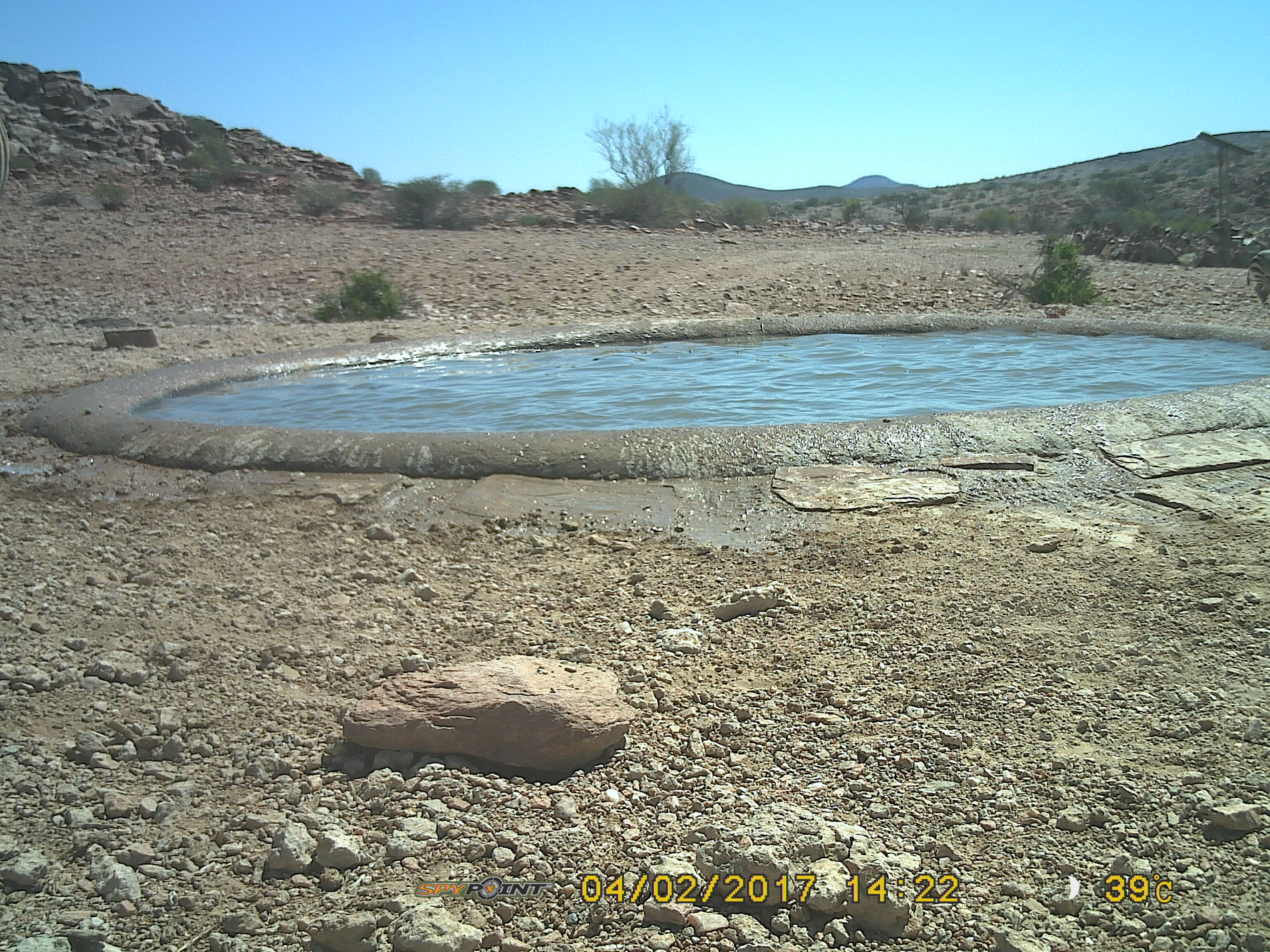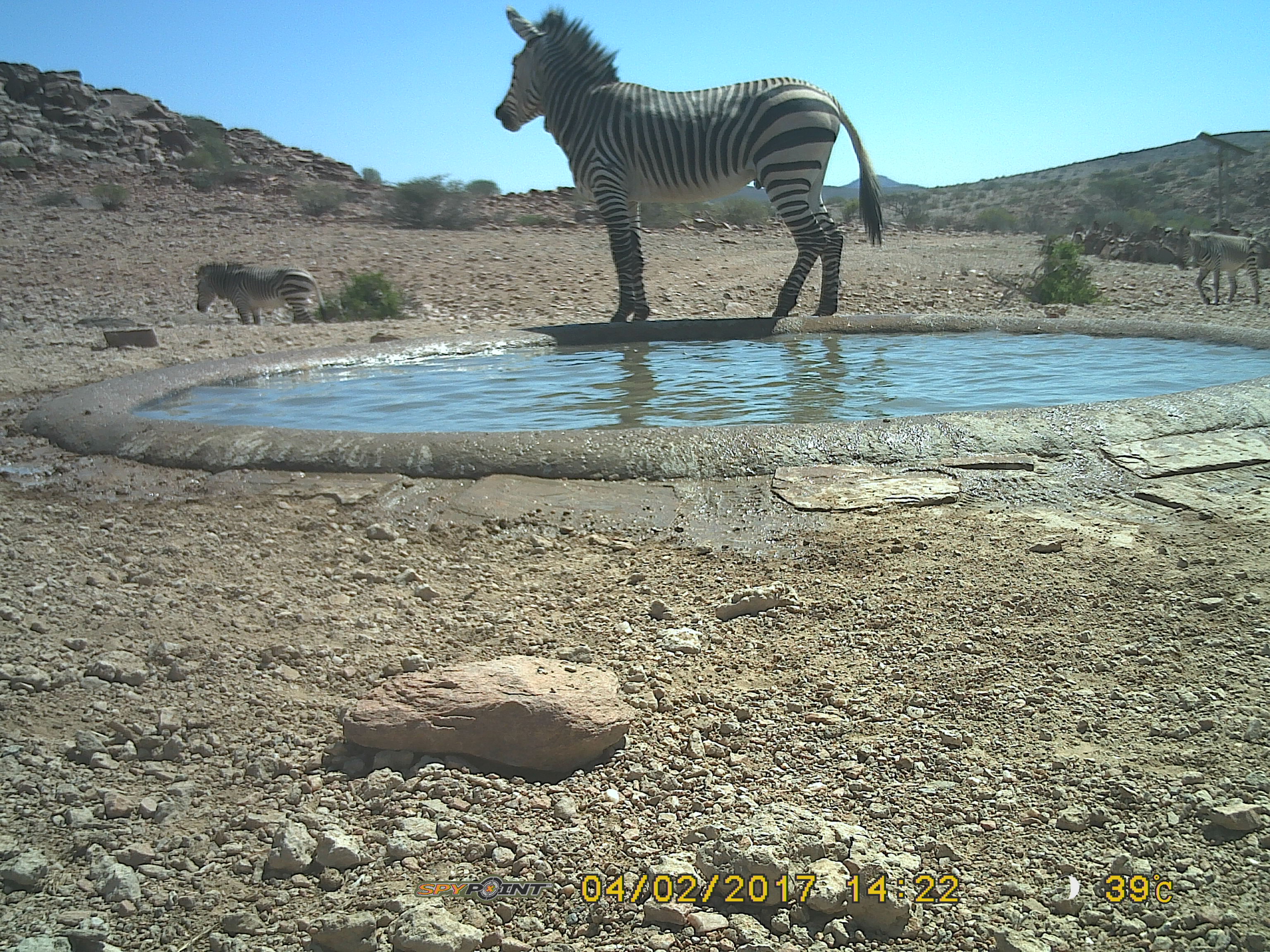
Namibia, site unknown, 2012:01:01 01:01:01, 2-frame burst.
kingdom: Animalia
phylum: Chordata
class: Mammalia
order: Perissodactyla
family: Equidae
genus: Equus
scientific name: Equus zebra hartmannae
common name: hartmann's mountain zebra